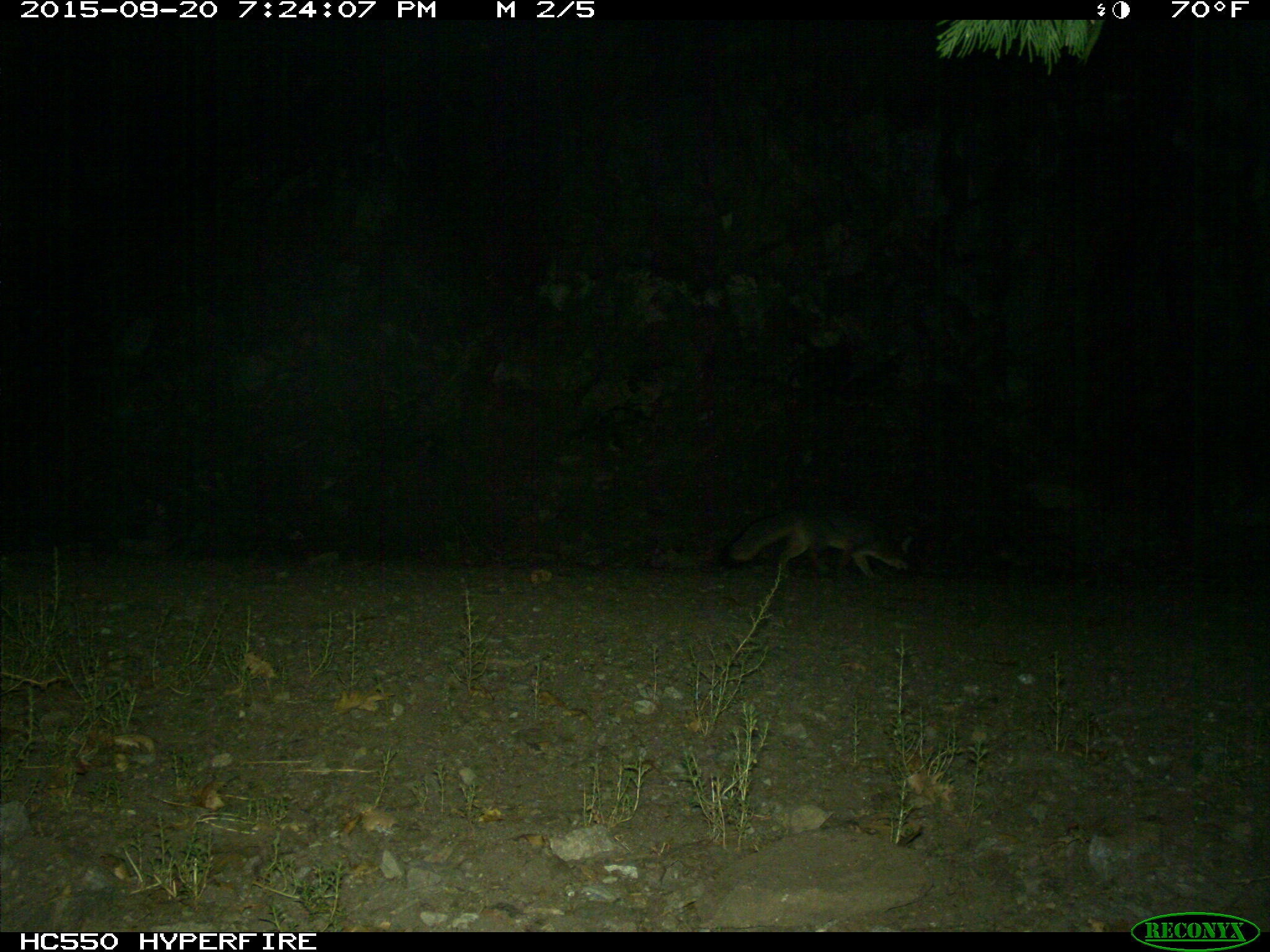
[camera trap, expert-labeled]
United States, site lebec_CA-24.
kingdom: Animalia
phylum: Chordata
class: Mammalia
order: Carnivora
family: Canidae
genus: Urocyon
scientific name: Urocyon cinereoargenteus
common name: gray fox